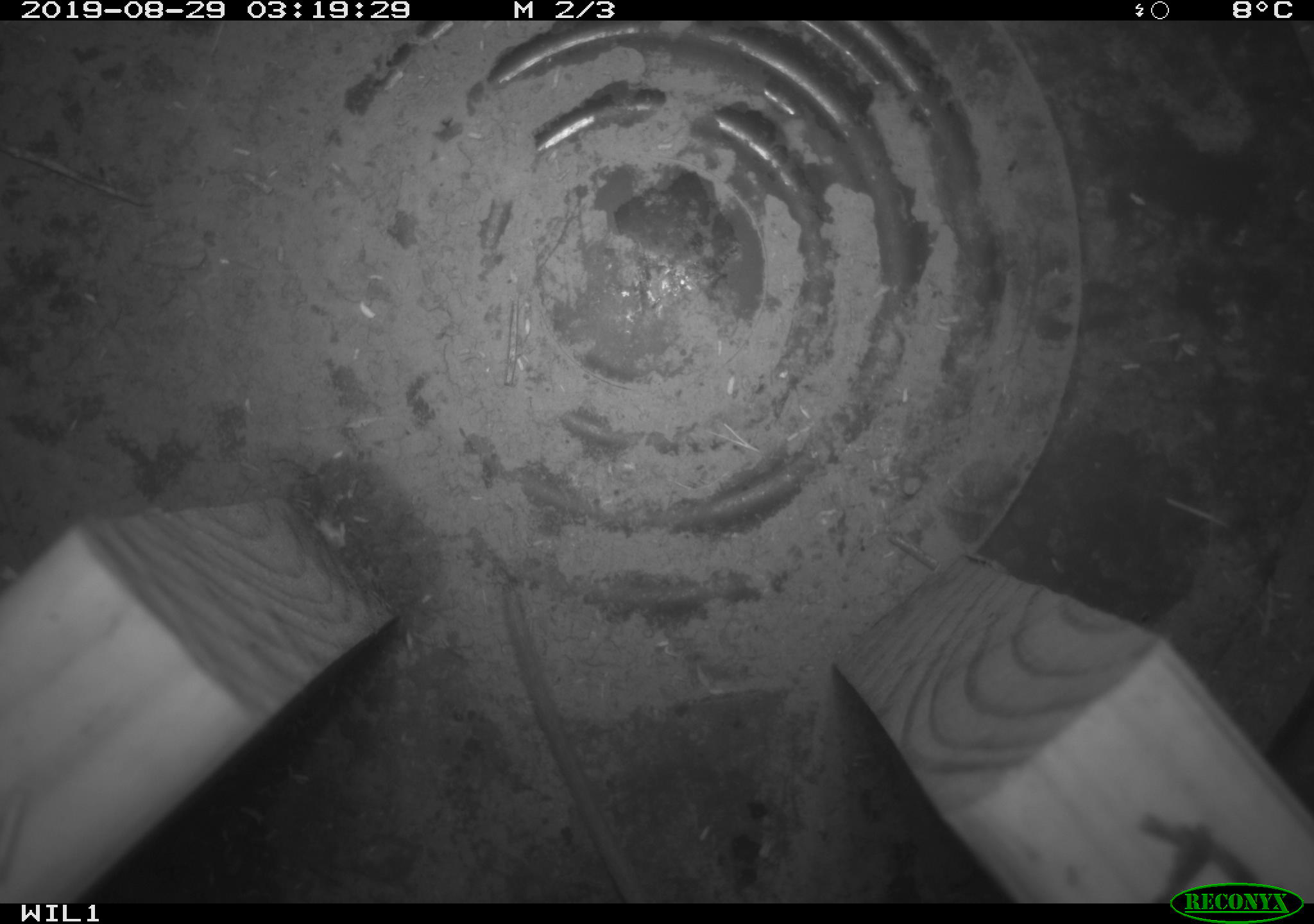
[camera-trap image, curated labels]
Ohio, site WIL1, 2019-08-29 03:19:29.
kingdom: Animalia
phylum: Chordata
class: Mammalia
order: Rodentia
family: Cricetidae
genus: Peromyscus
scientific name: Peromyscus leucopus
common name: white-footed mouse